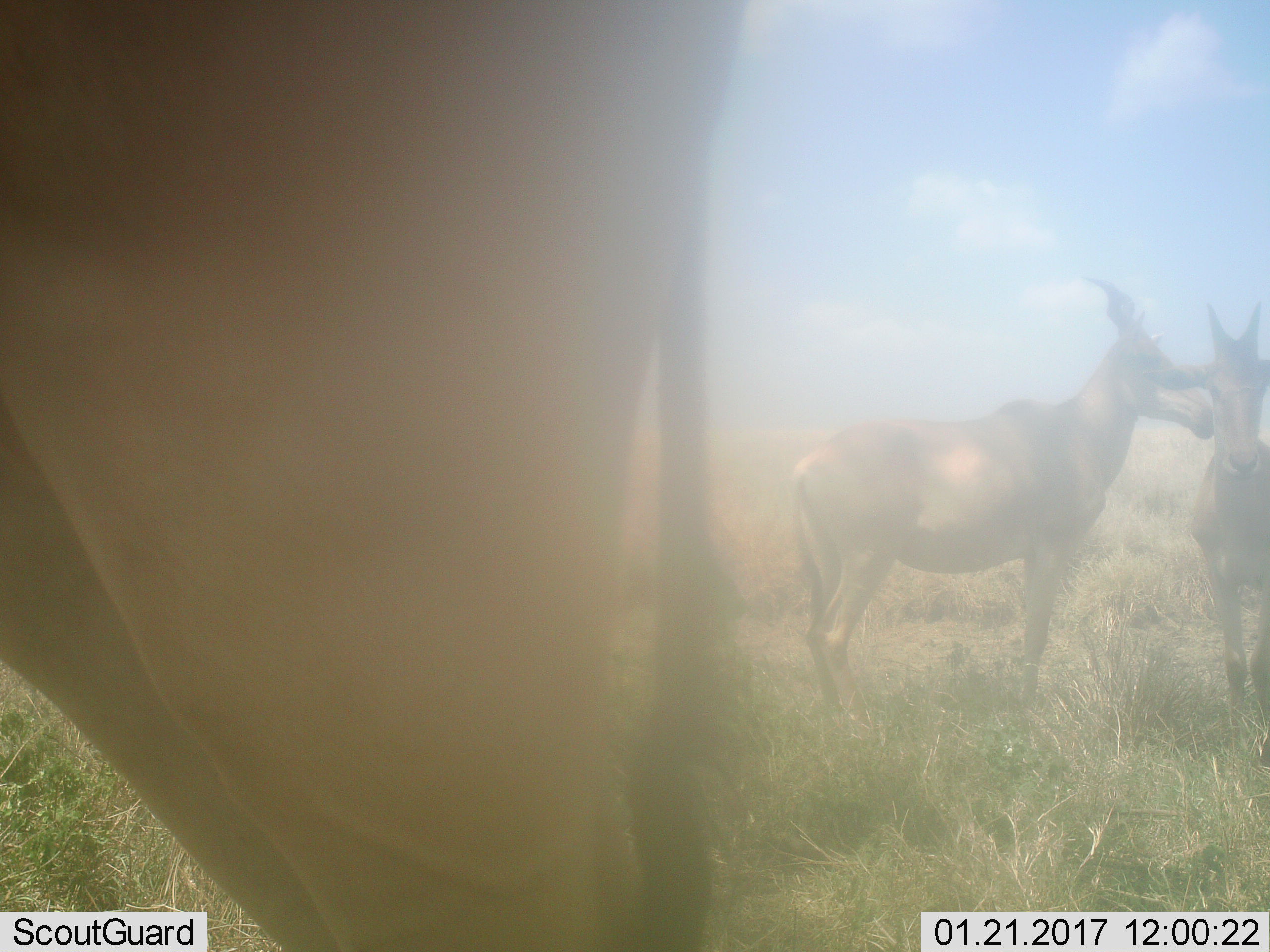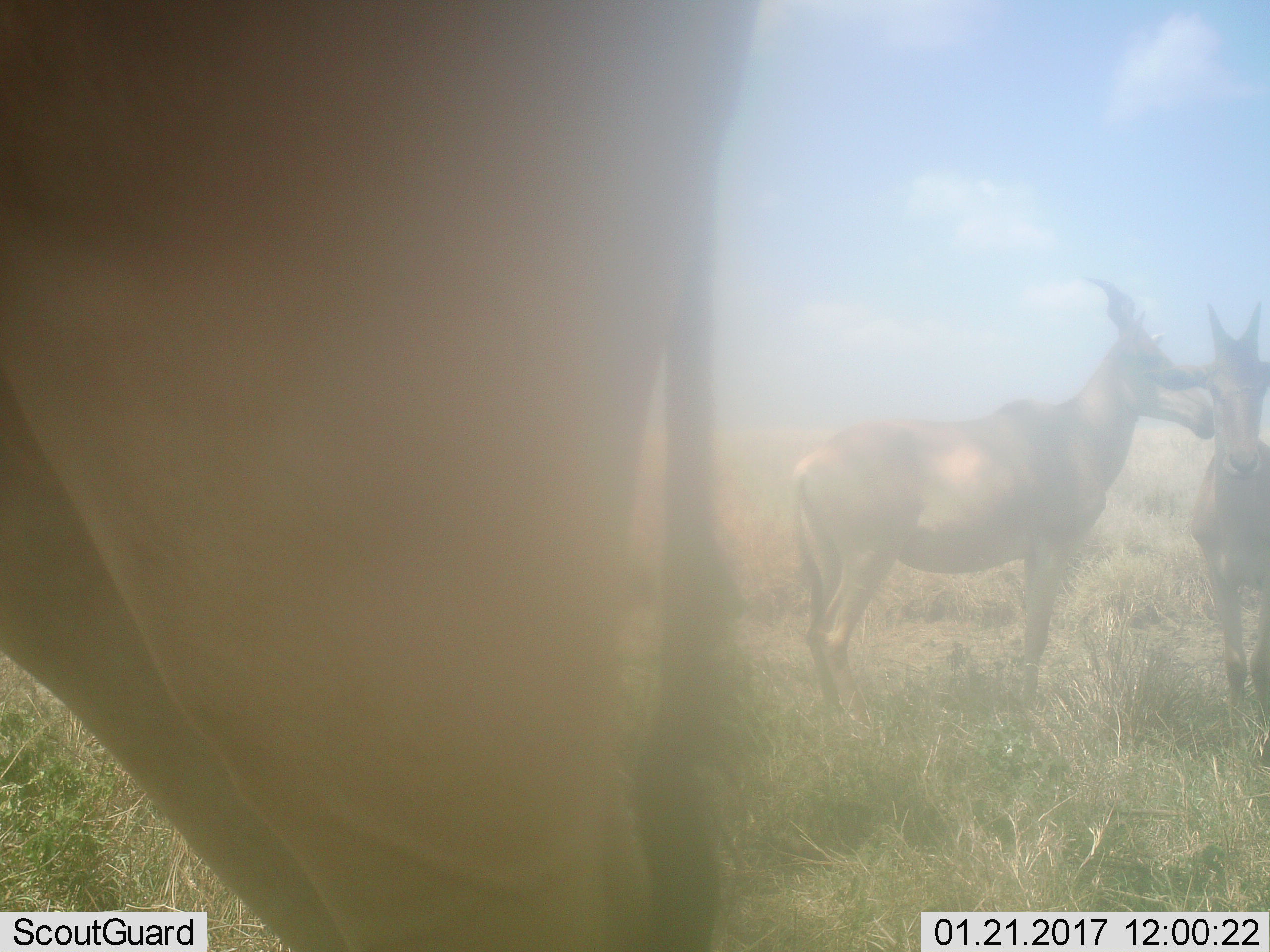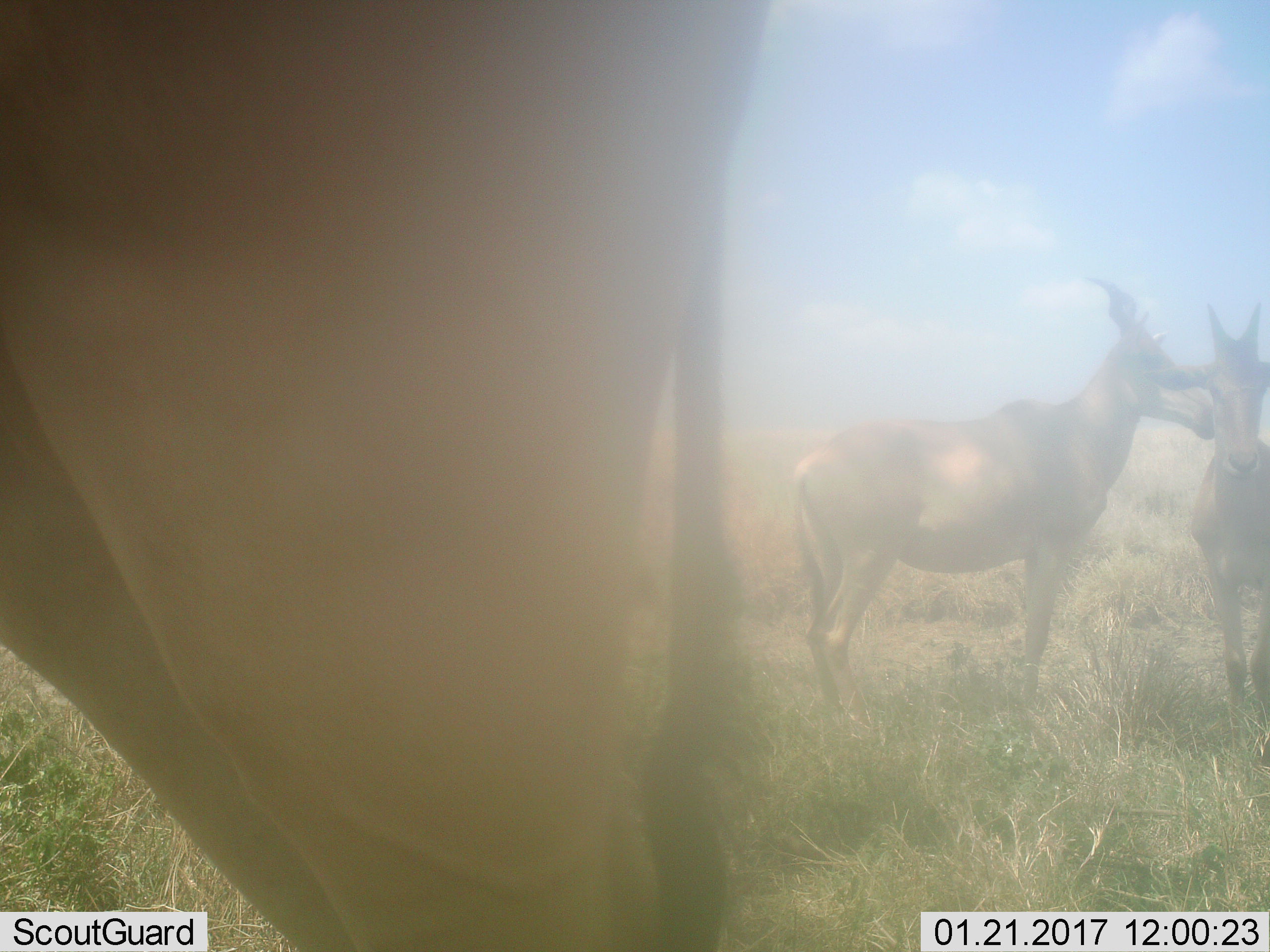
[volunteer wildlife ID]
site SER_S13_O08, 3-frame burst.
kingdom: Animalia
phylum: Chordata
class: Mammalia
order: Artiodactyla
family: Bovidae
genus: Alcelaphus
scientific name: Alcelaphus buselaphus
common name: hartebeest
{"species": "hartebeest (Alcelaphus buselaphus)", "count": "3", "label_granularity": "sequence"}